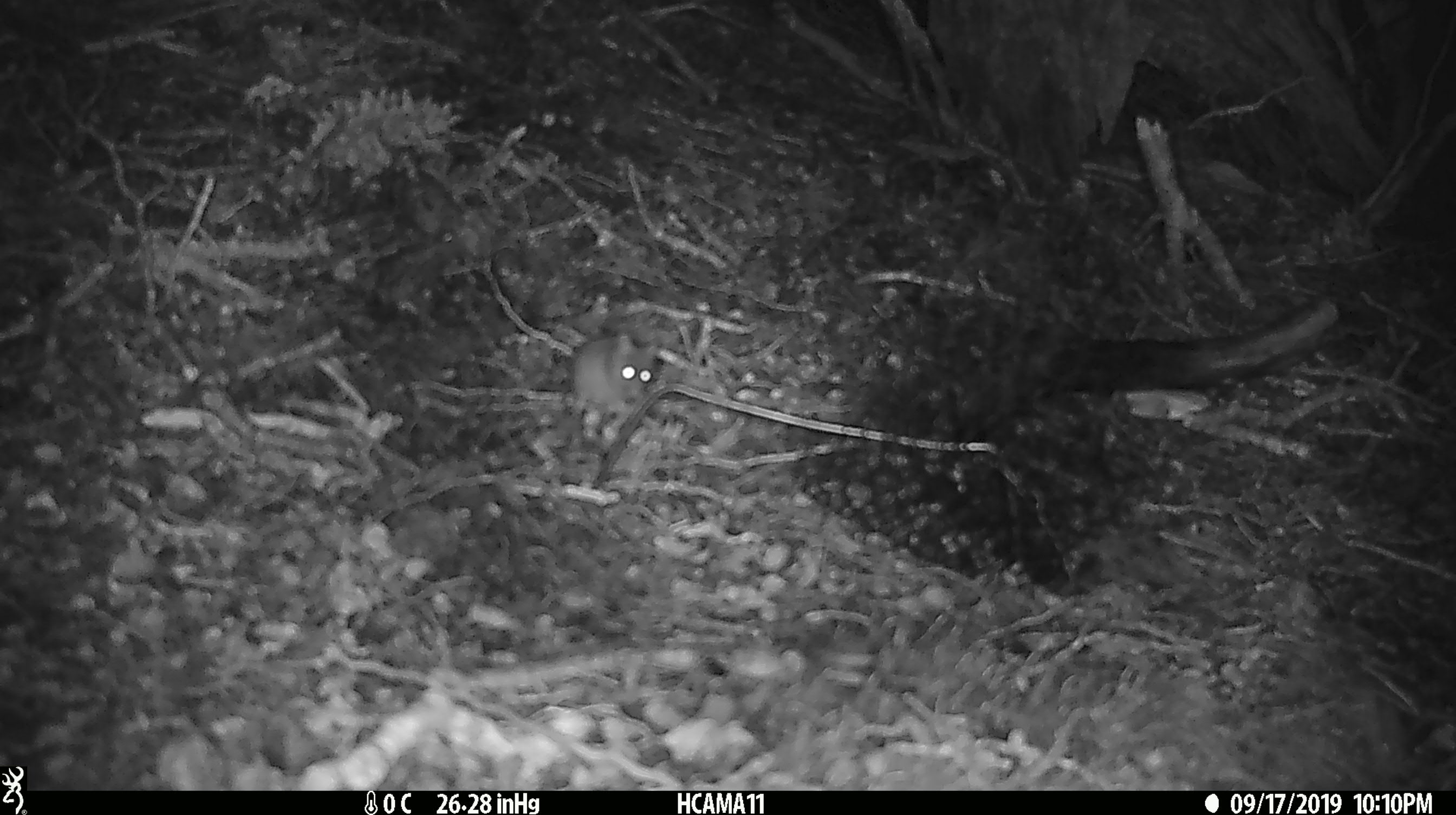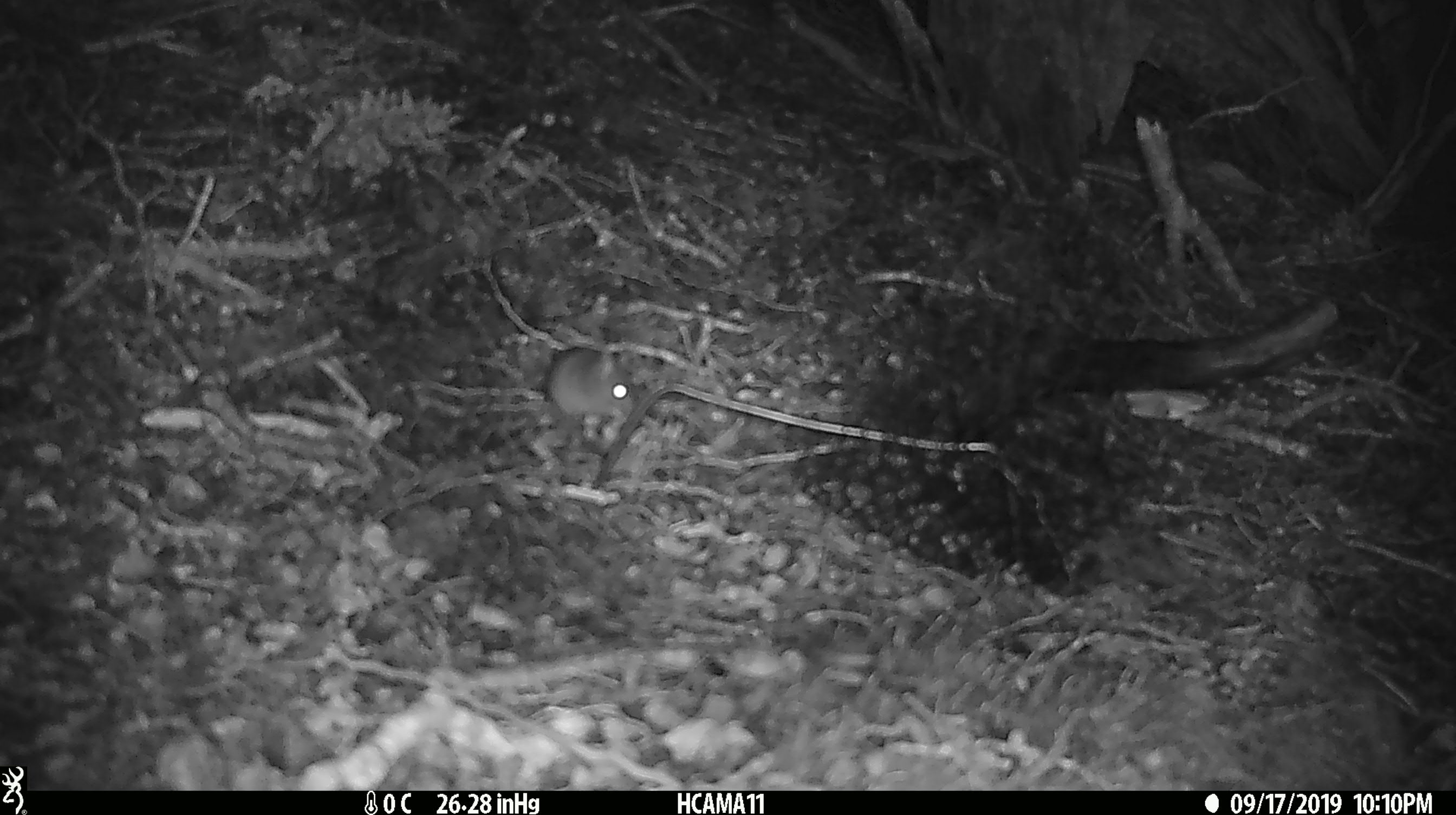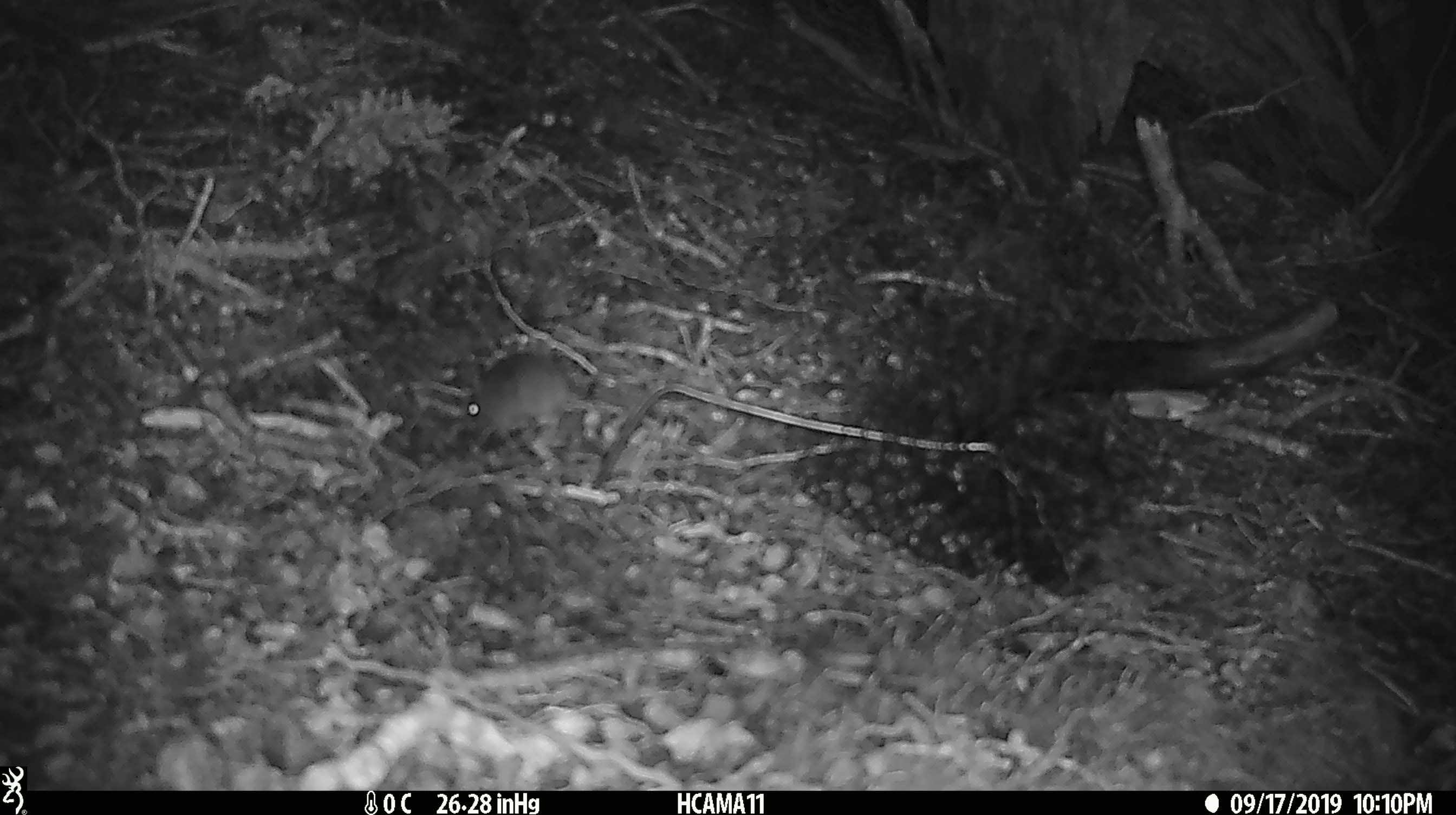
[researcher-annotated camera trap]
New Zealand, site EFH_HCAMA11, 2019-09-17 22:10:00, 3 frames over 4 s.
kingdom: Animalia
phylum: Chordata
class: Mammalia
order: Rodentia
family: Muridae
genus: Mus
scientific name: Mus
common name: mouse